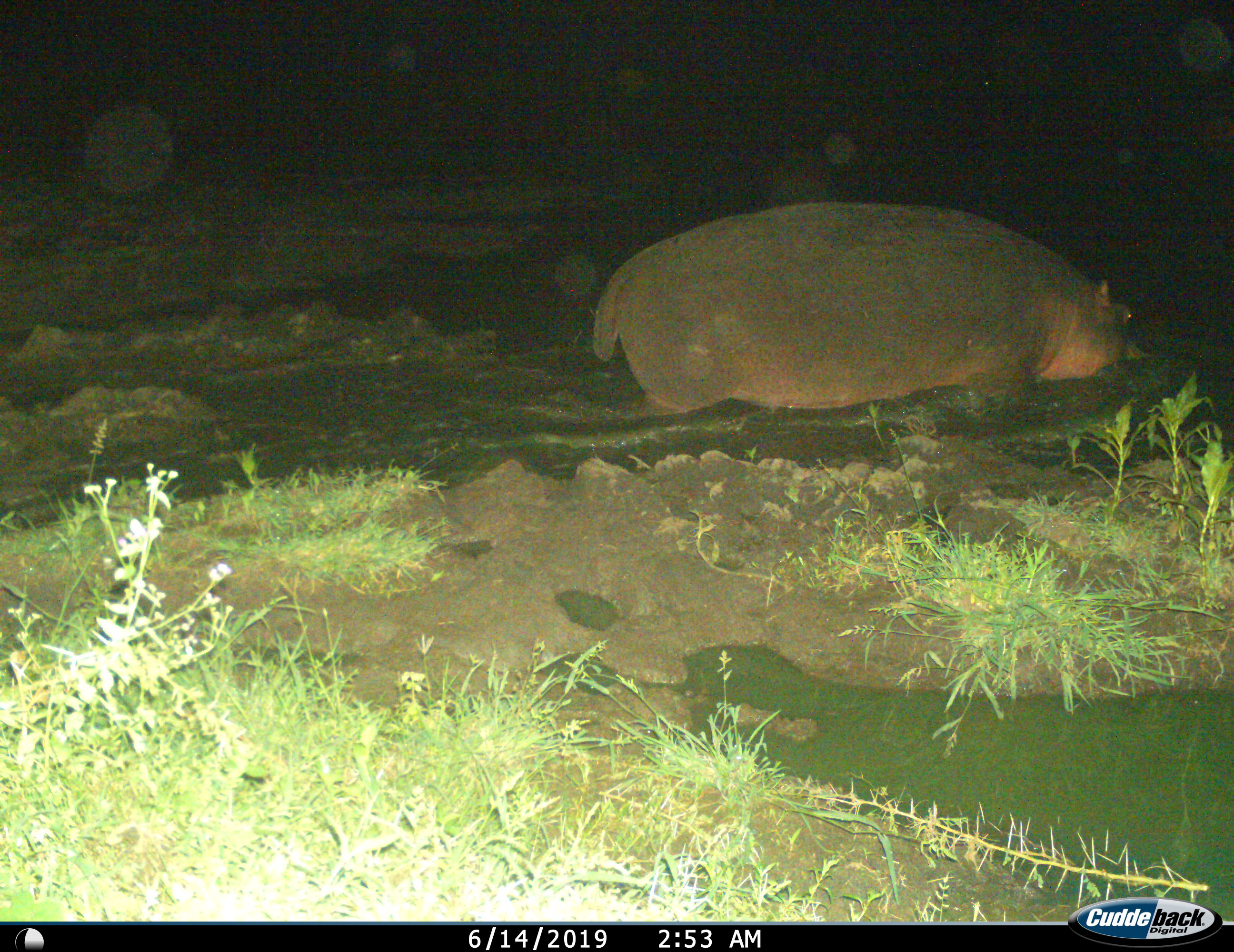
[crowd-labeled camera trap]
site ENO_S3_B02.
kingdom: Animalia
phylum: Chordata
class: Mammalia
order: Artiodactyla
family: Hippopotamidae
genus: Hippopotamus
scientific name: Hippopotamus amphibius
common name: hippopotamus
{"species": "hippopotamus (Hippopotamus amphibius)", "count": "1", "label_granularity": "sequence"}